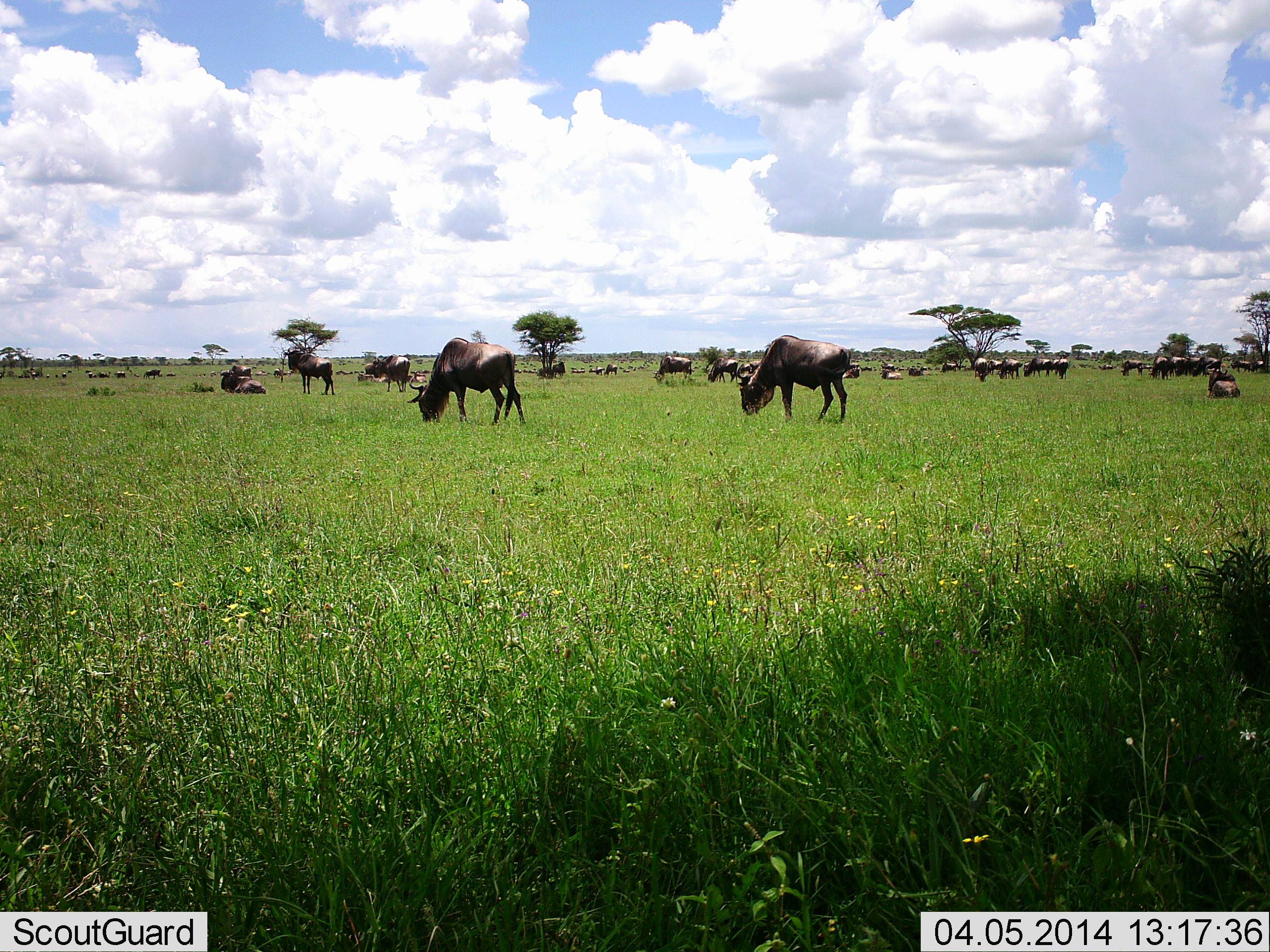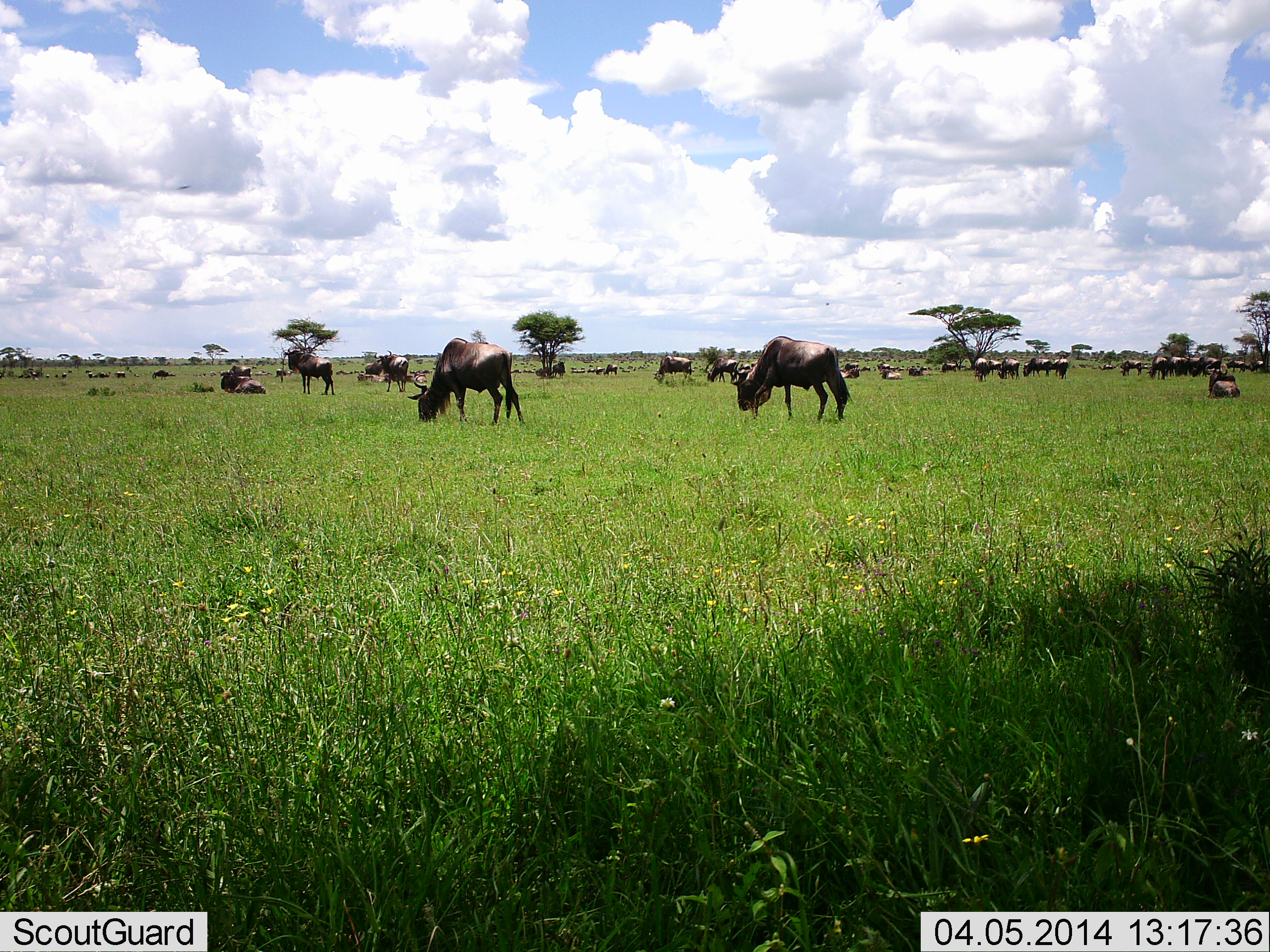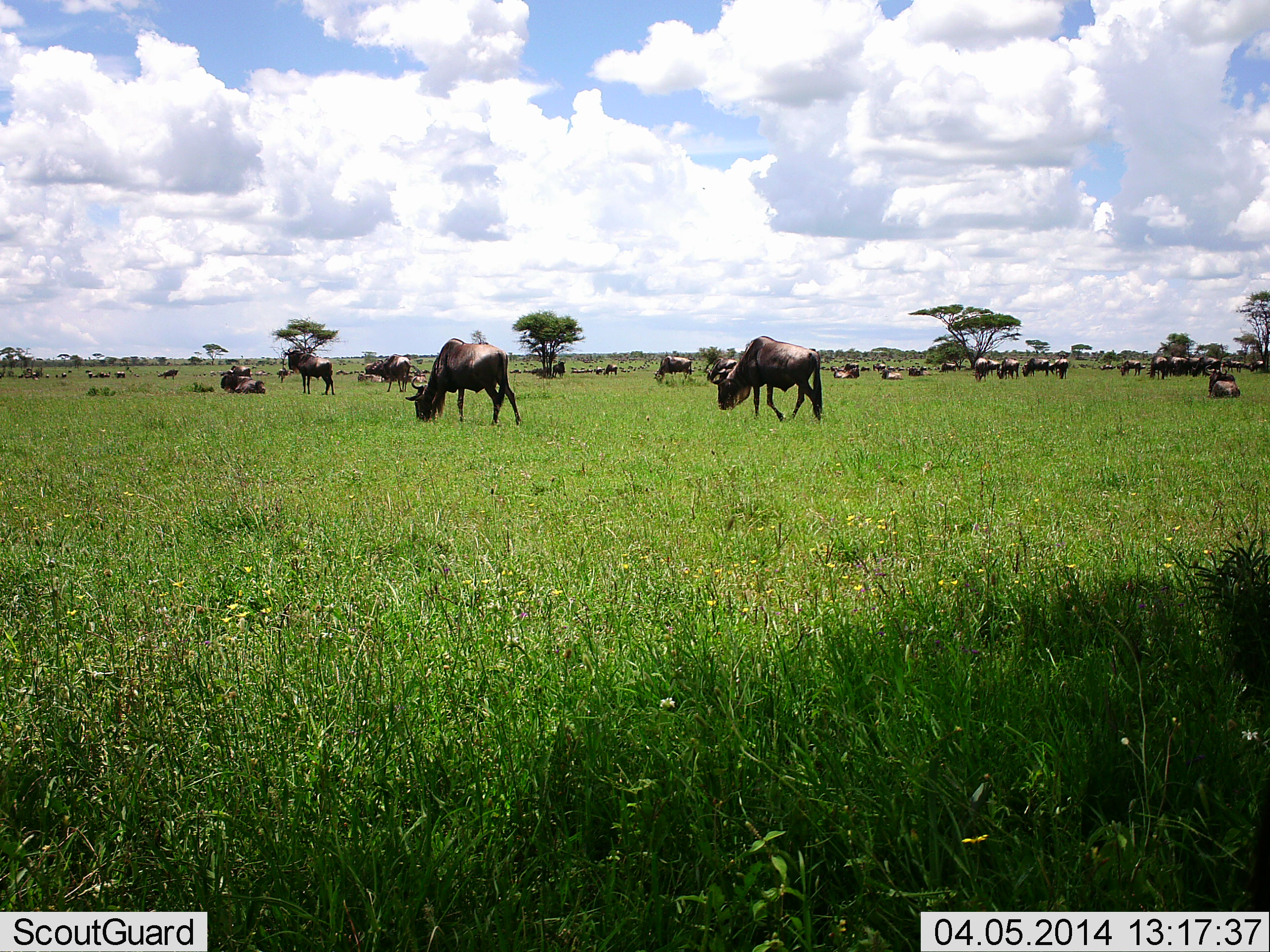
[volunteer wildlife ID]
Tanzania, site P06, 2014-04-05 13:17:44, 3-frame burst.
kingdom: Animalia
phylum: Chordata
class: Mammalia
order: Artiodactyla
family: Bovidae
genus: Connochaetes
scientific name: Connochaetes taurinus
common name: blue wildebeest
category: wildebeest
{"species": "wildebeest (blue wildebeest) (Connochaetes taurinus)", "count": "11-50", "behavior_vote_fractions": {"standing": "60%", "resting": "60%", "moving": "20%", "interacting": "0%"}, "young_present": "0%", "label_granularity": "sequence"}